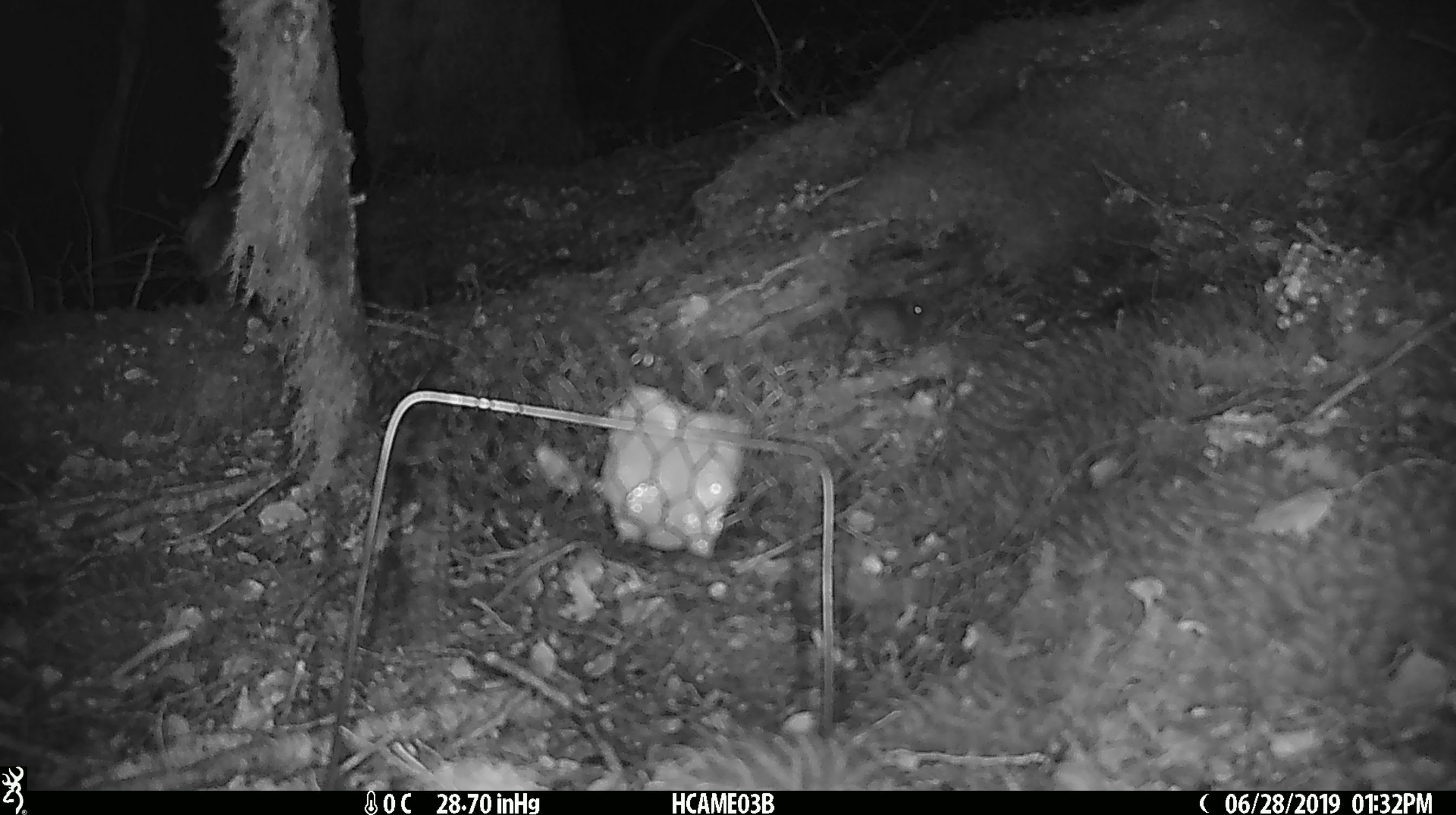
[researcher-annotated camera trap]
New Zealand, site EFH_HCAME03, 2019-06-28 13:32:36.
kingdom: Animalia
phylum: Chordata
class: Mammalia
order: Rodentia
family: Muridae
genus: Mus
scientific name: Mus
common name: mouse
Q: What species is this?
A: Mouse (Mus).